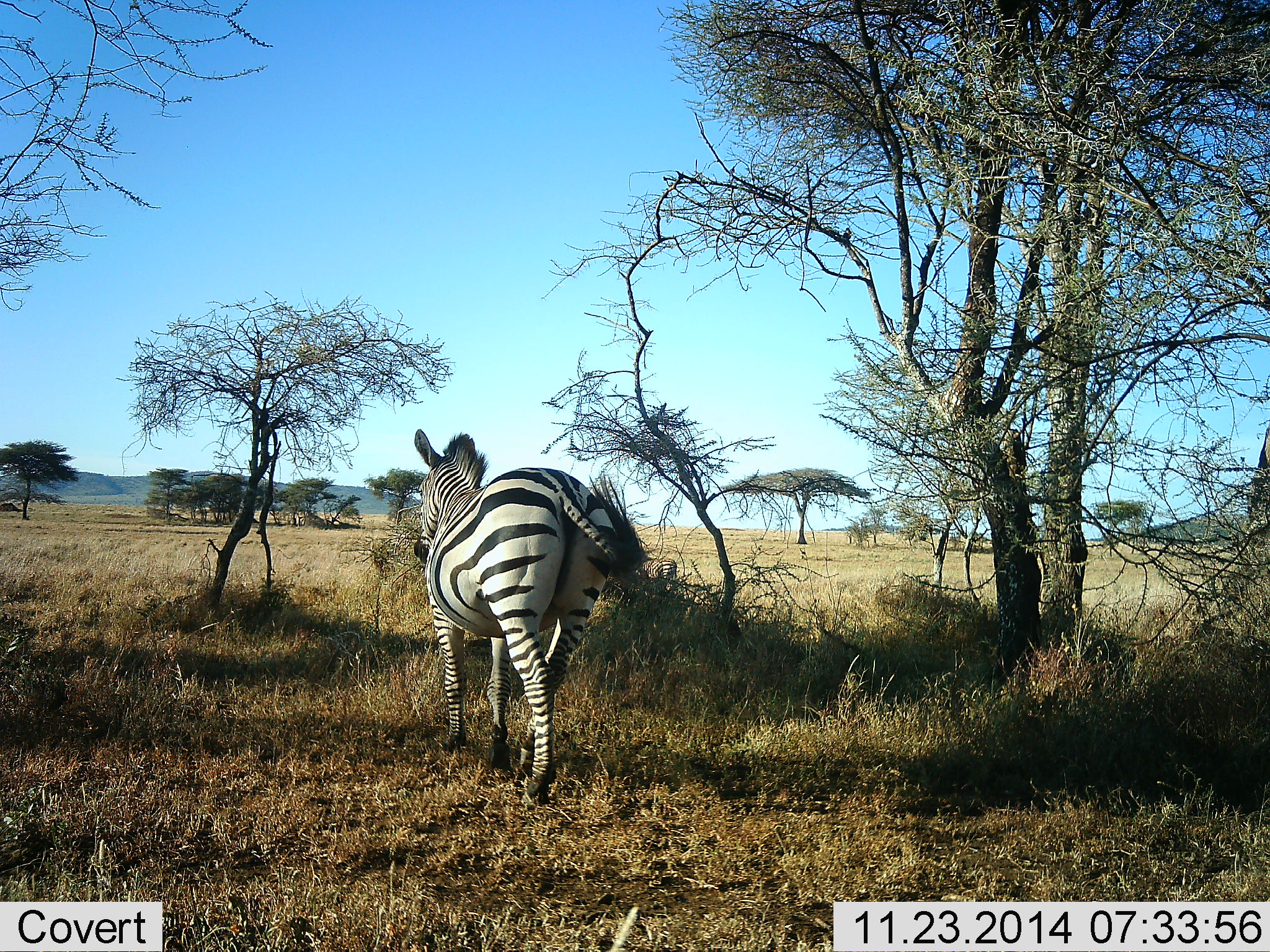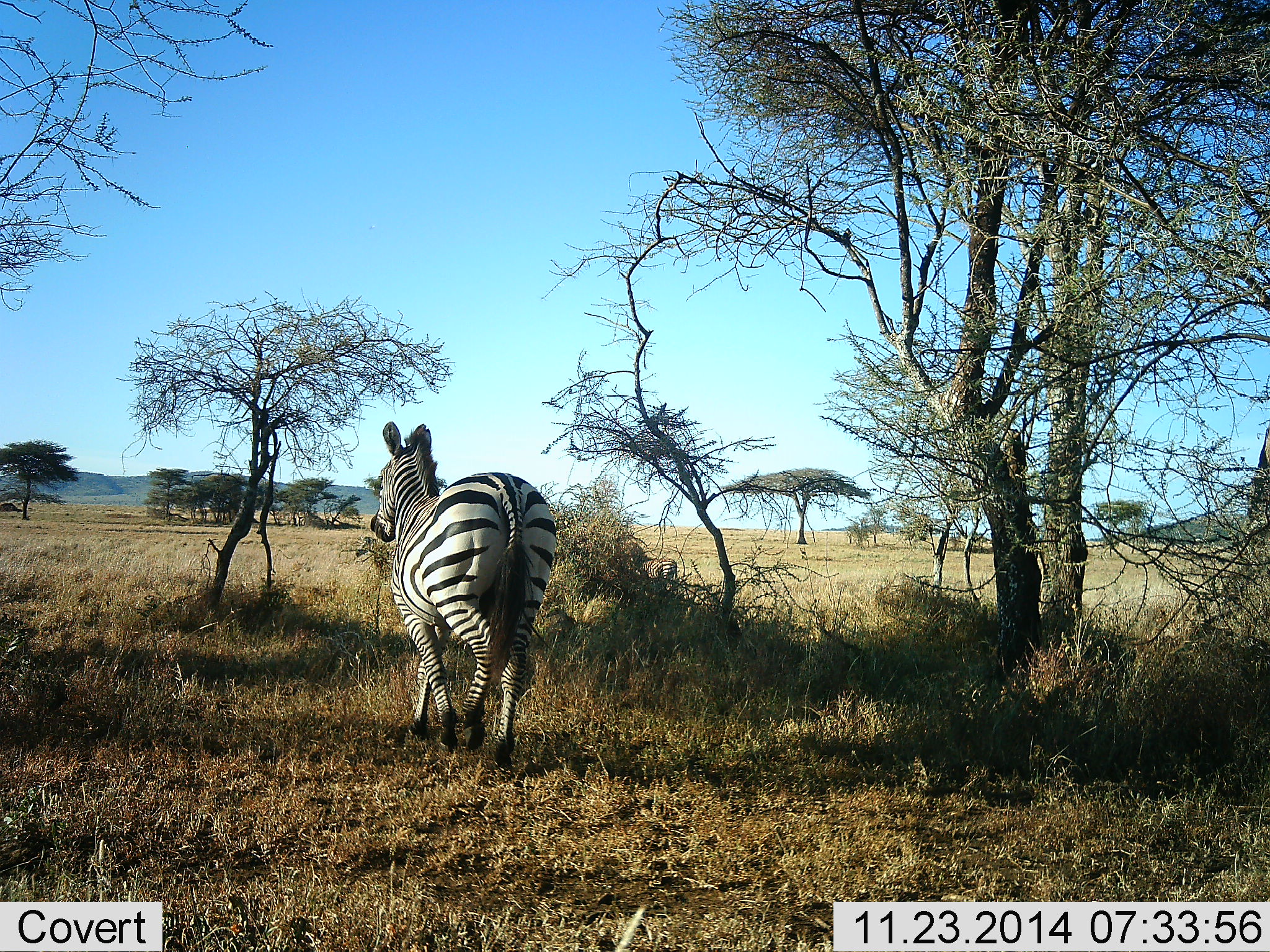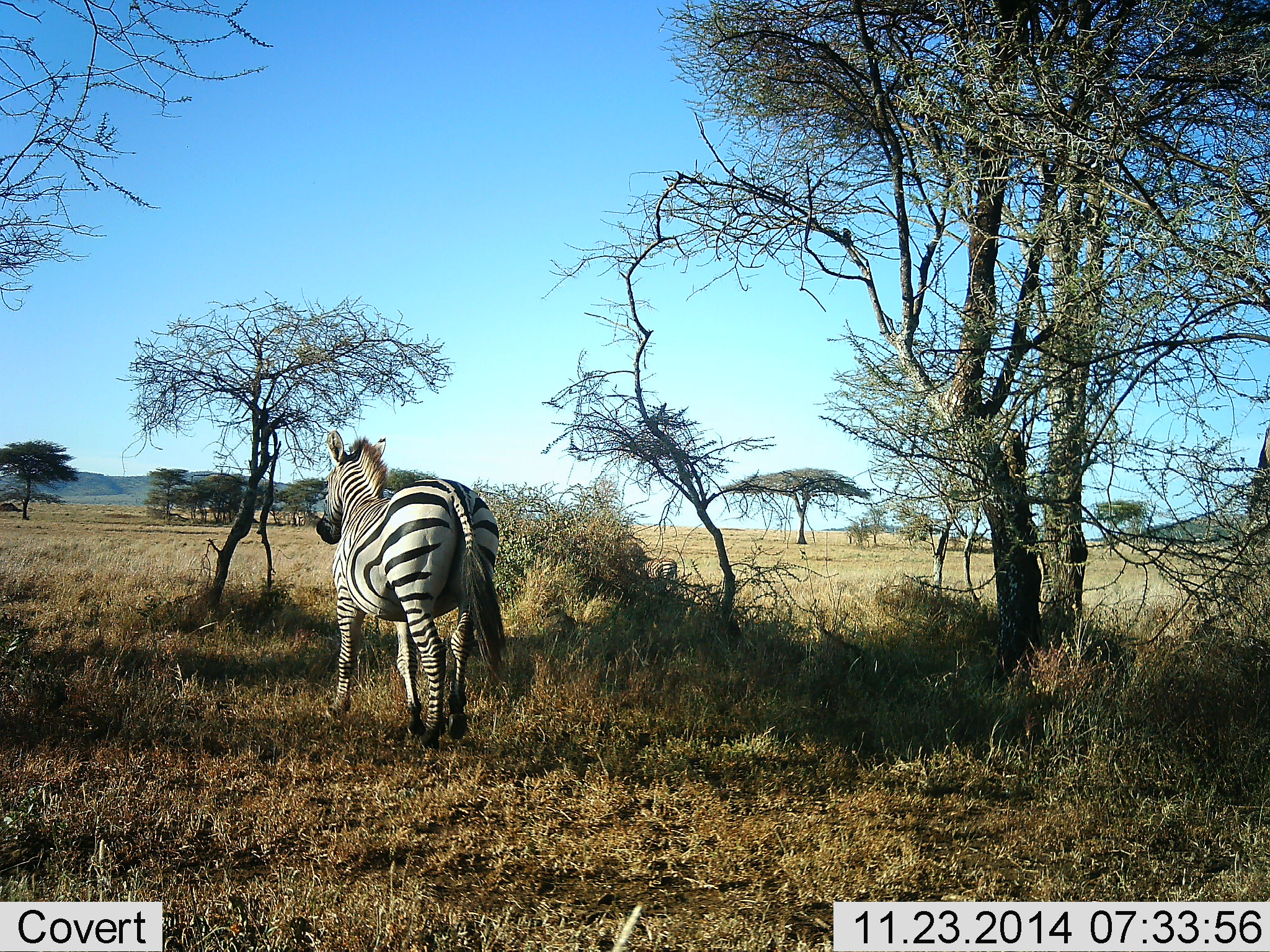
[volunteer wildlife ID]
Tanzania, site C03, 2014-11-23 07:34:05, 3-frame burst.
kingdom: Animalia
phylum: Chordata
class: Mammalia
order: Perissodactyla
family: Equidae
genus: Equus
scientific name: Equus quagga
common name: plains zebra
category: zebra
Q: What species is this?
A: Zebra (plains zebra) (Equus quagga).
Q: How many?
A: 1.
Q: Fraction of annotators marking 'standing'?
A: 10%.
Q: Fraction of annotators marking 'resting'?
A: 0%.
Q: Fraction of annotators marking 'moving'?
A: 100%.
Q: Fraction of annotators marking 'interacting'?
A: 0%.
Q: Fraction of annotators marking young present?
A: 0%.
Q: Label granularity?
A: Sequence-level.